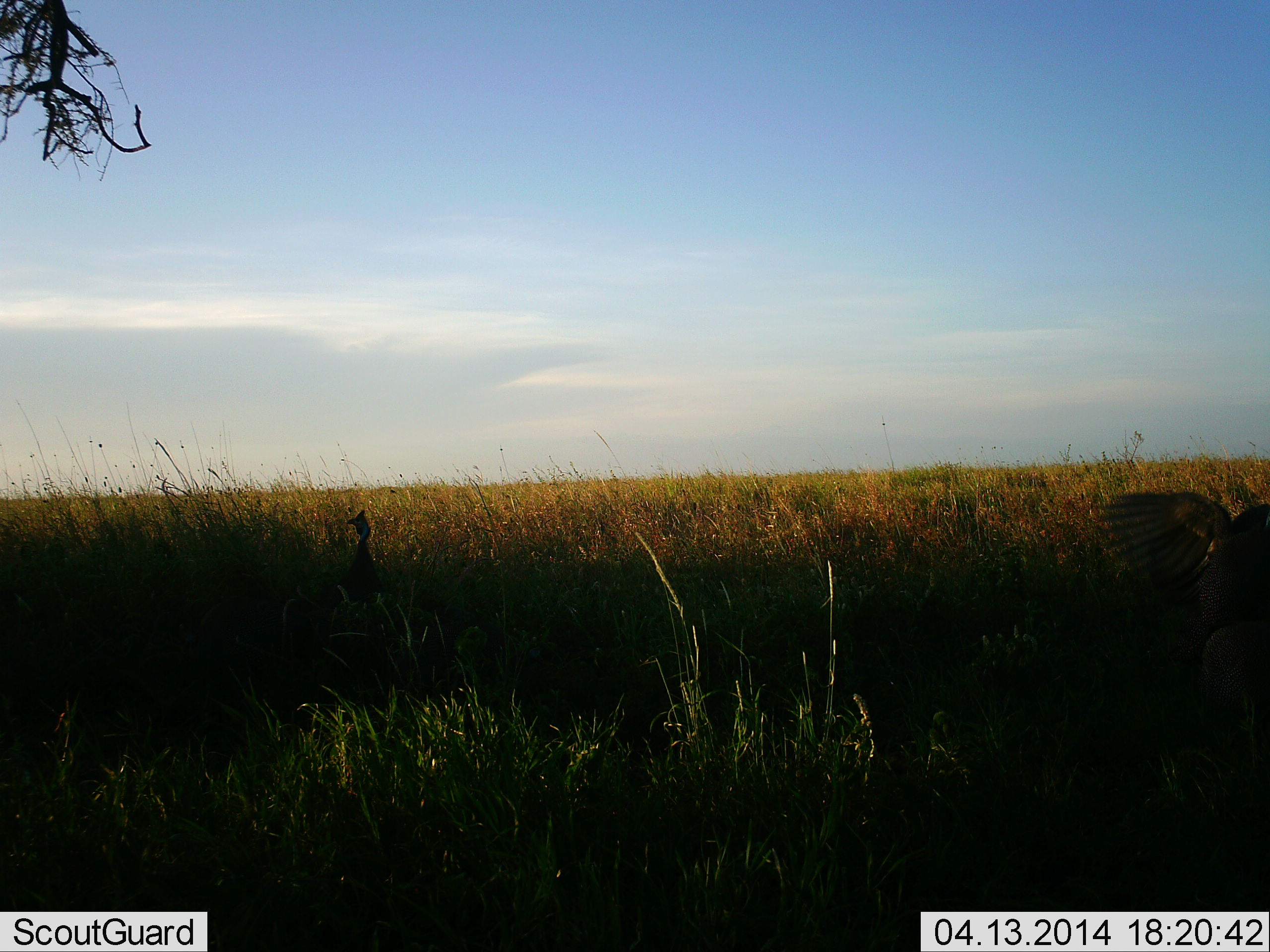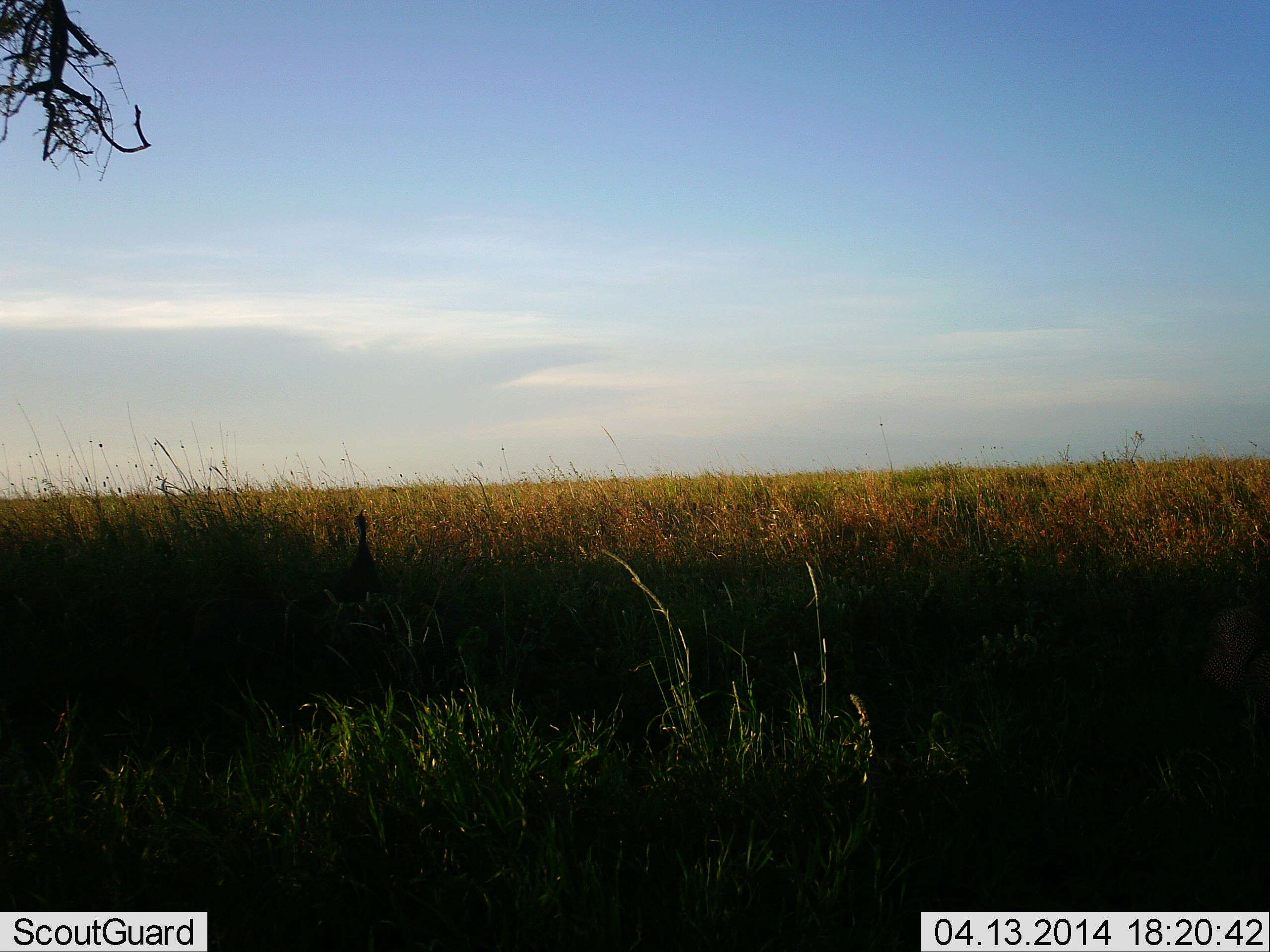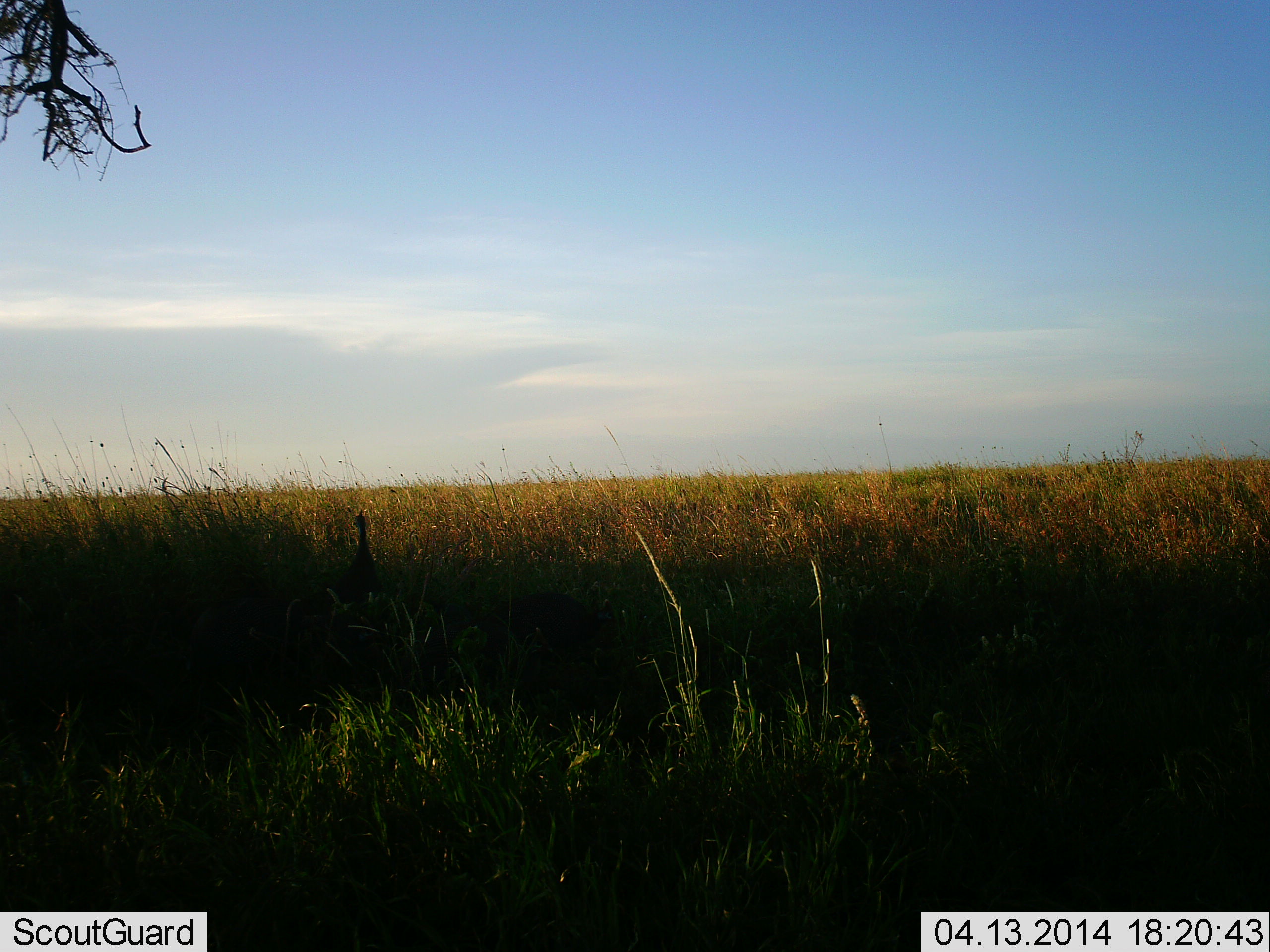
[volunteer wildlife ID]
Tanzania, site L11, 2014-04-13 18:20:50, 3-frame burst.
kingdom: Animalia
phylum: Chordata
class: Aves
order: Galliformes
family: Numididae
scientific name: Numididae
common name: guinea fowl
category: guineafowl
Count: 2.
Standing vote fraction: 78%.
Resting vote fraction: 11%.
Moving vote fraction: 33%.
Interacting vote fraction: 0%.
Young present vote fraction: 0%.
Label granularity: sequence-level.